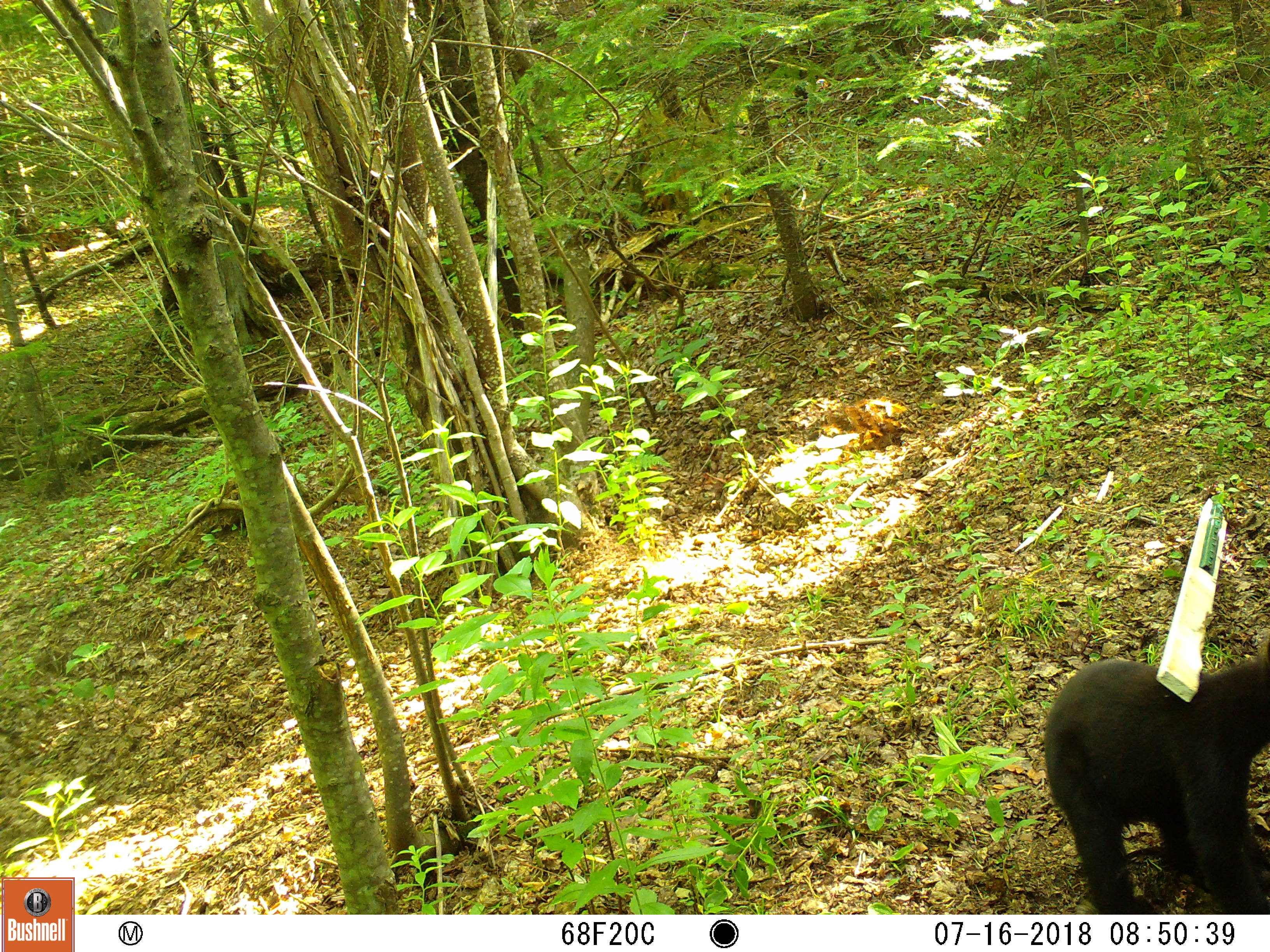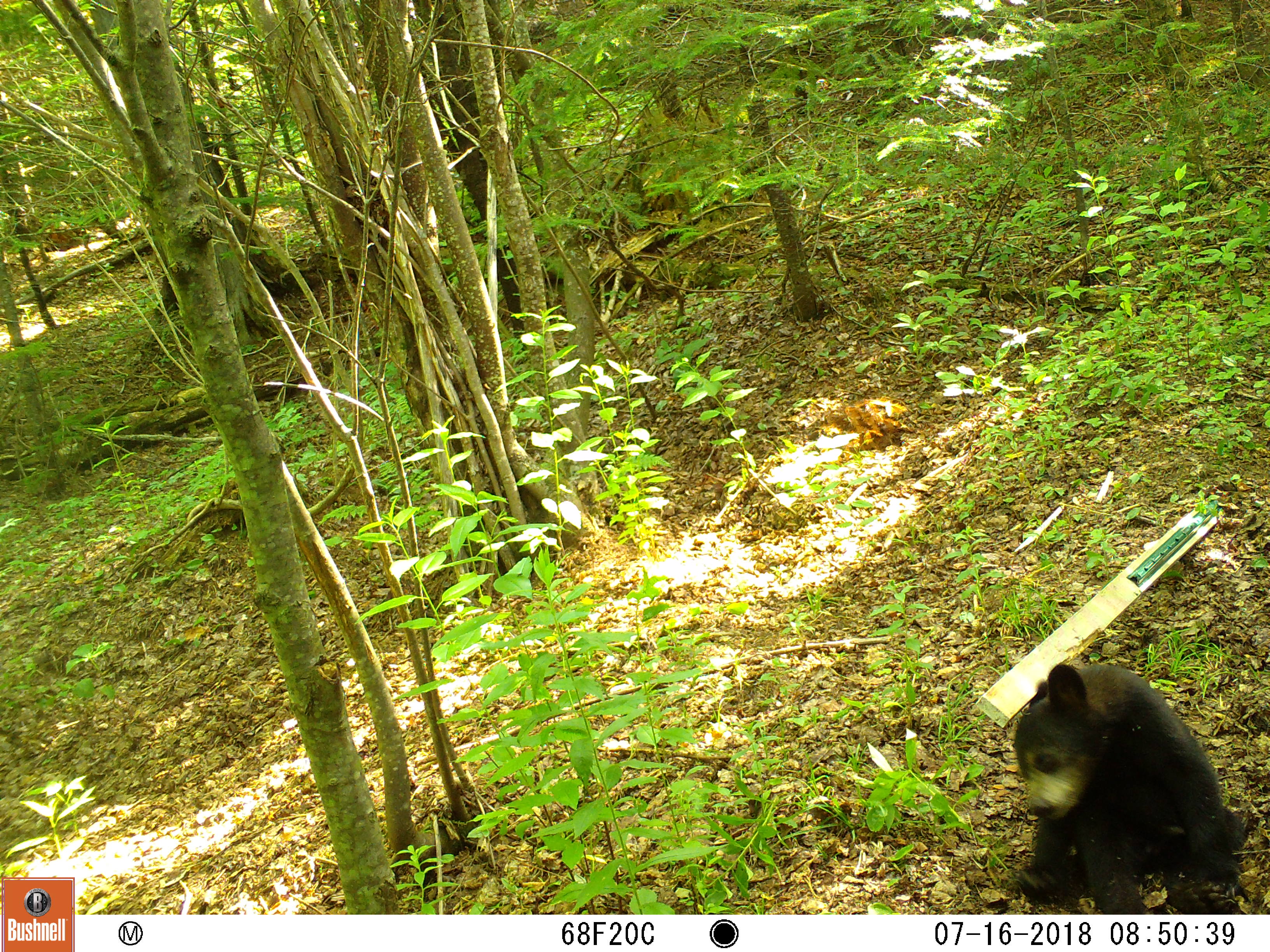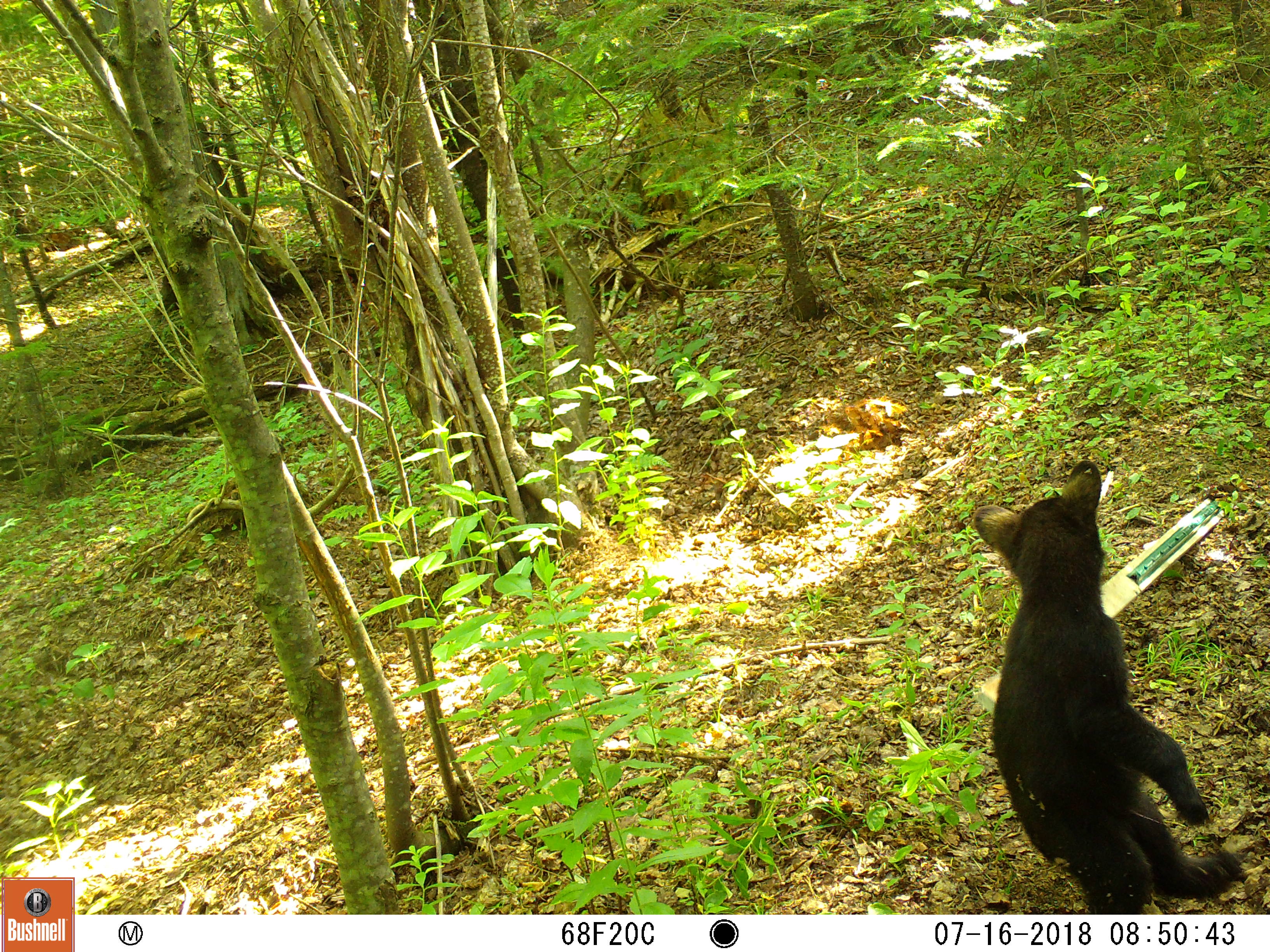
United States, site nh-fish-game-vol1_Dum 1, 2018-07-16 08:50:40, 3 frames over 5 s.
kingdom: Animalia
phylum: Chordata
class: Mammalia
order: Carnivora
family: Ursidae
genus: Ursus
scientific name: Ursus americanus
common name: black bear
Black bear (Ursus americanus).